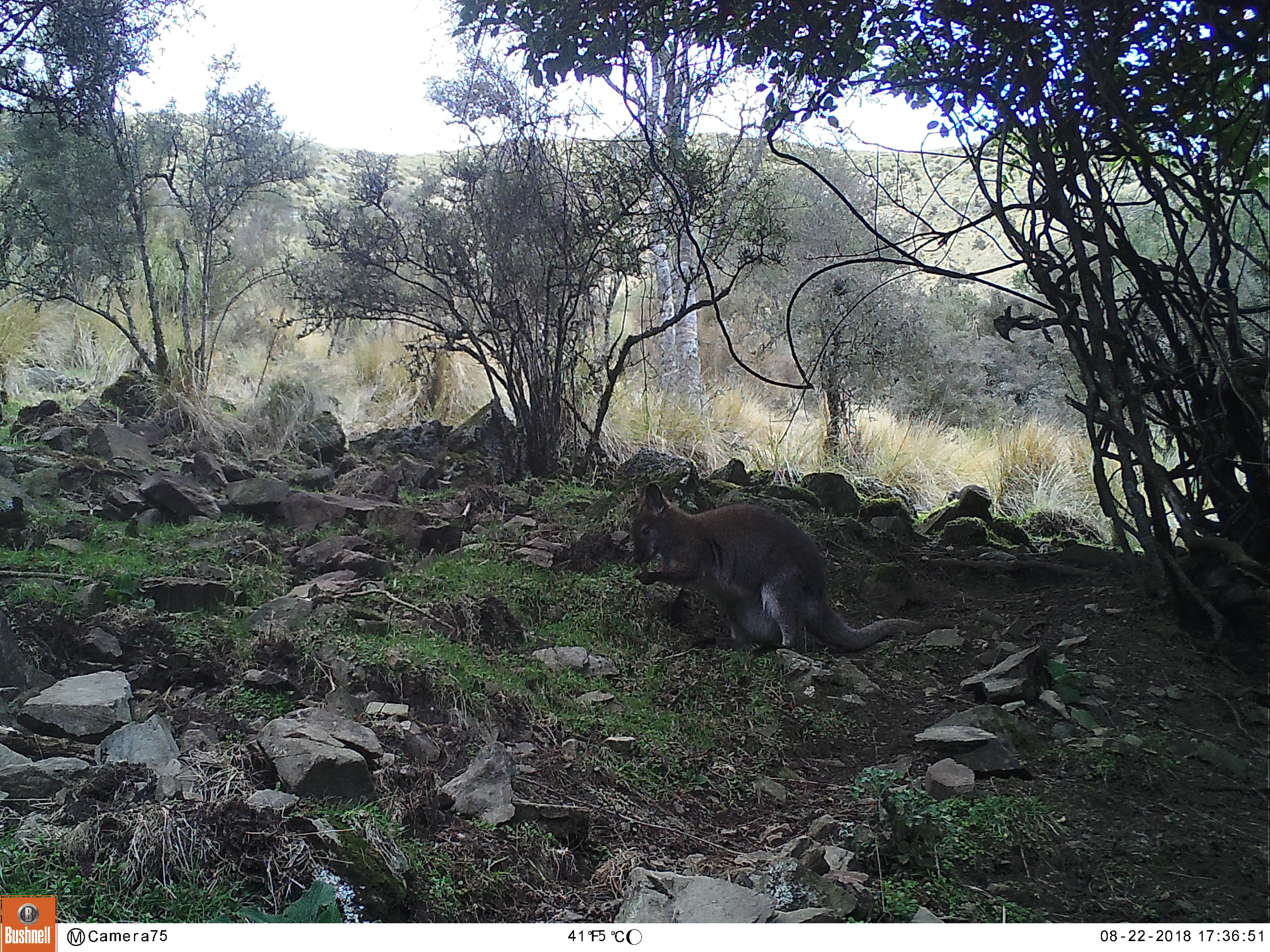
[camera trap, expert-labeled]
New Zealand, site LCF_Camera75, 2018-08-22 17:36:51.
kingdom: Animalia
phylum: Chordata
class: Mammalia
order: Diprotodontia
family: Macropodidae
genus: Notamacropus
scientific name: Notamacropus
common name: wallaby